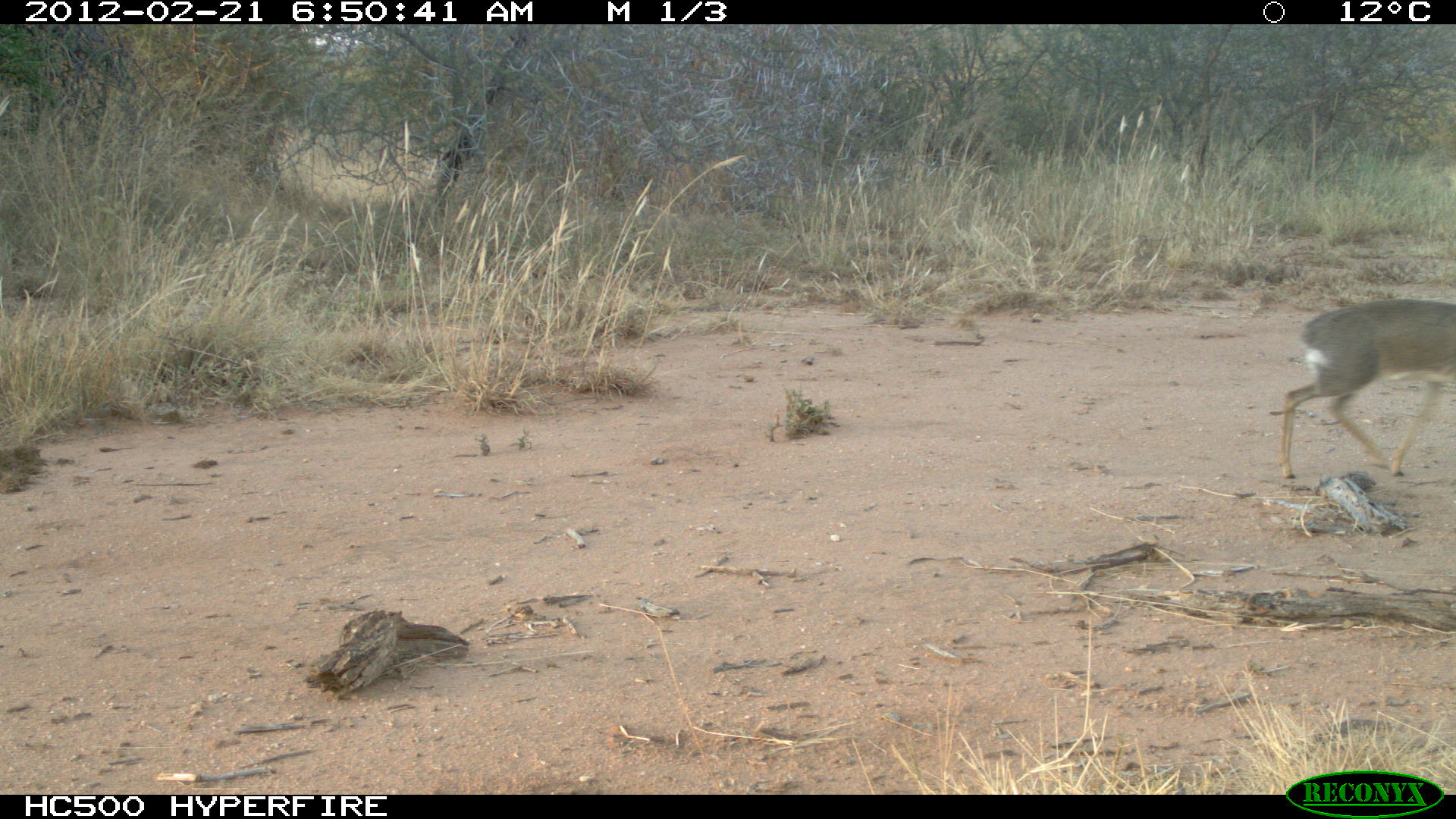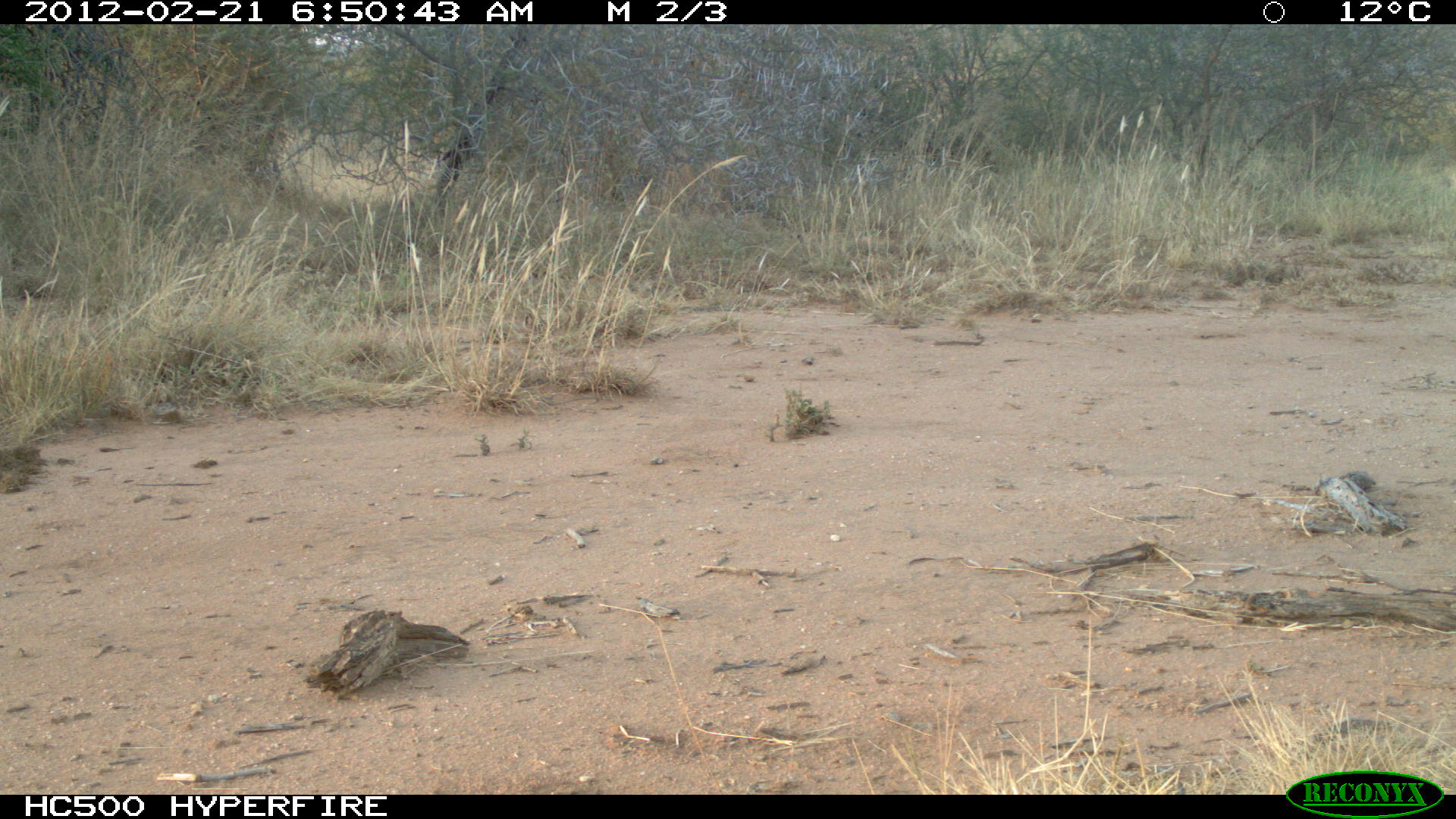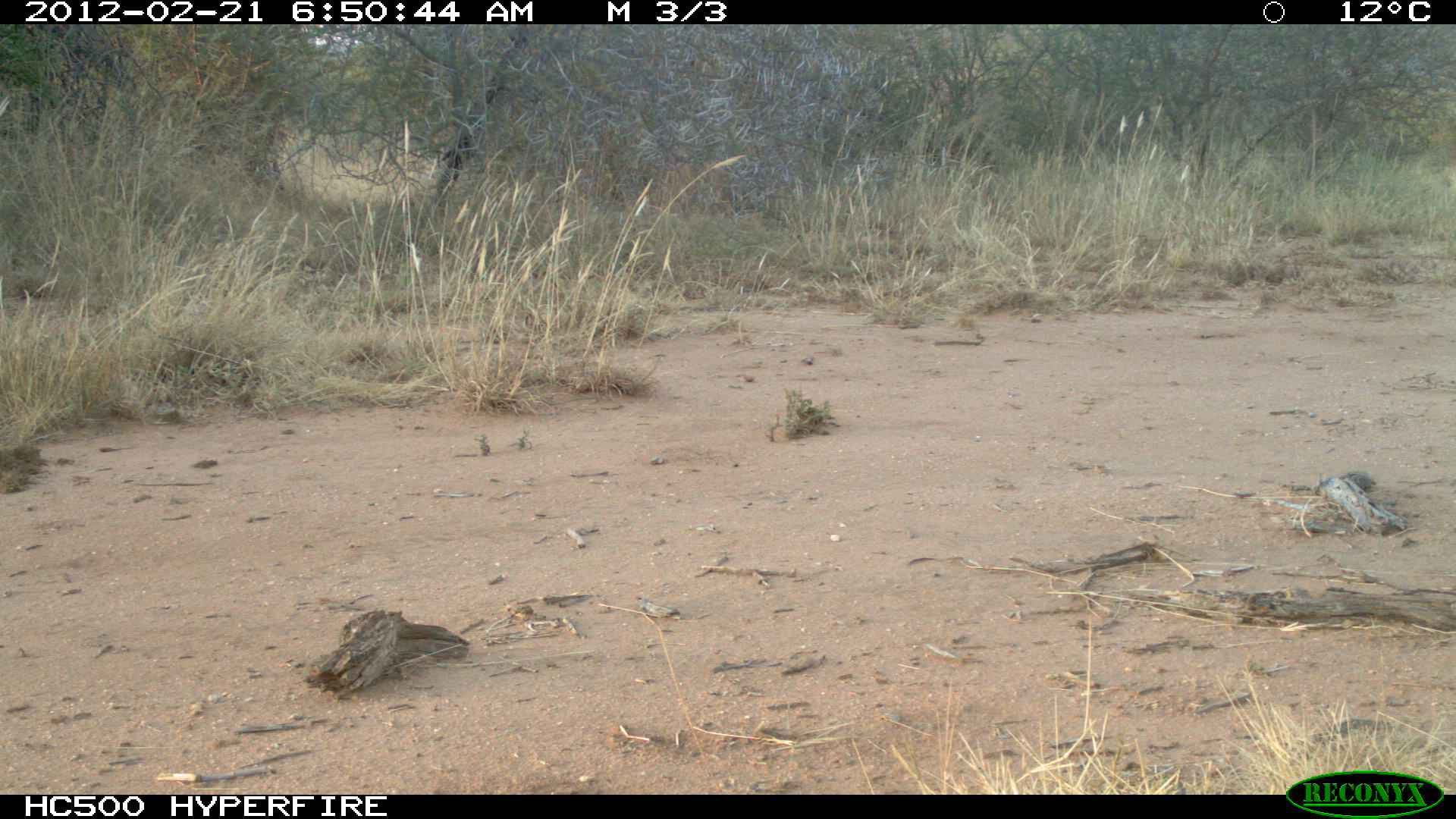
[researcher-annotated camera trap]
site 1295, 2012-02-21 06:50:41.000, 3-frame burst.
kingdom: Animalia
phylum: Chordata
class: Mammalia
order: Artiodactyla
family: Bovidae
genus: Madoqua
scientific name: Madoqua guentheri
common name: günther's dik-dik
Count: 1.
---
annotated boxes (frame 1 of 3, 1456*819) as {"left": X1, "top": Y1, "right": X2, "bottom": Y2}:
madoqua guentheri: {"left": 1274, "top": 297, "right": 1456, "bottom": 479}